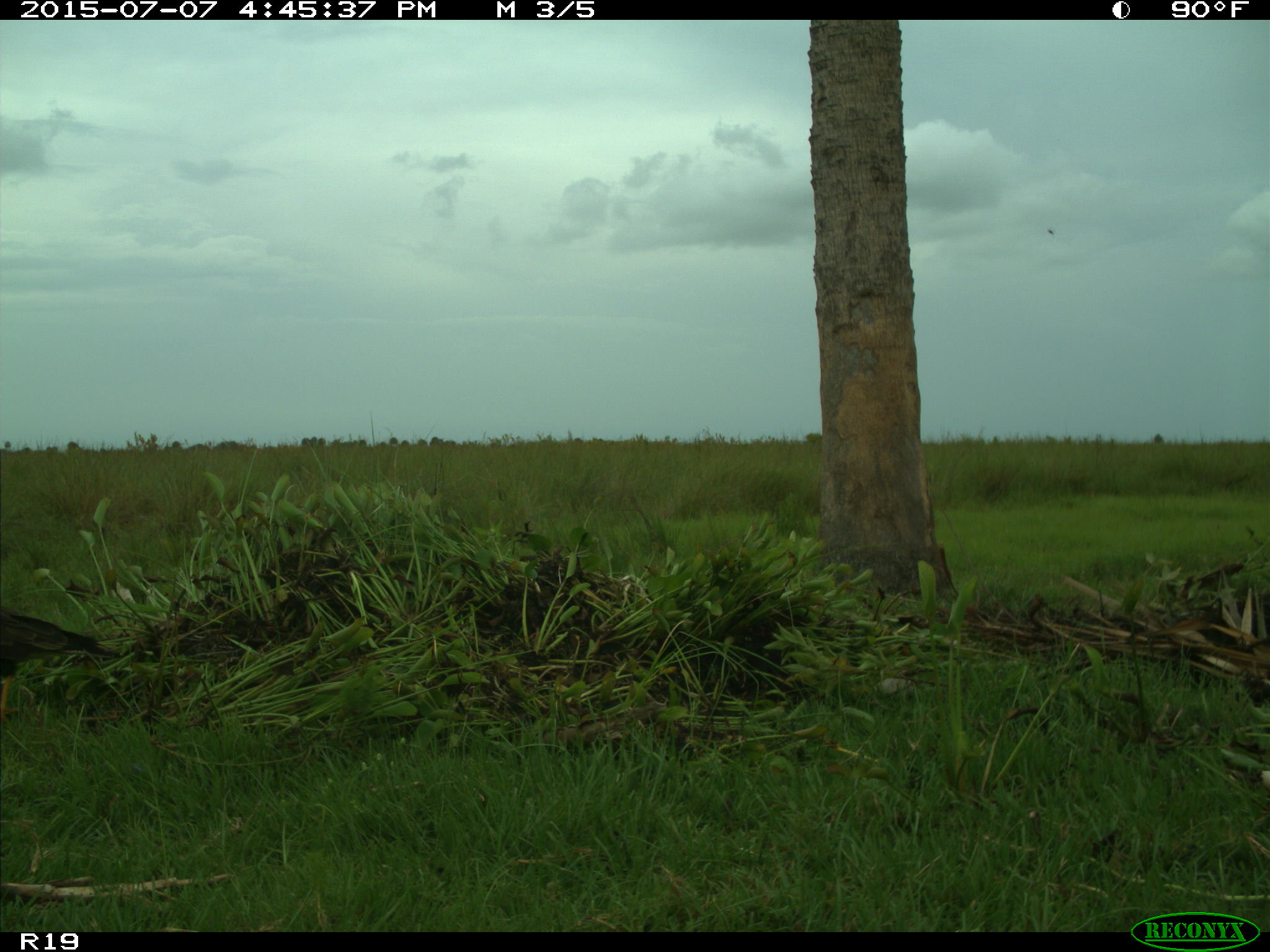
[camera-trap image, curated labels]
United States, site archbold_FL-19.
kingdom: Animalia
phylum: Chordata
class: Aves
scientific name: Aves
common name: birds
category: unidentified bird